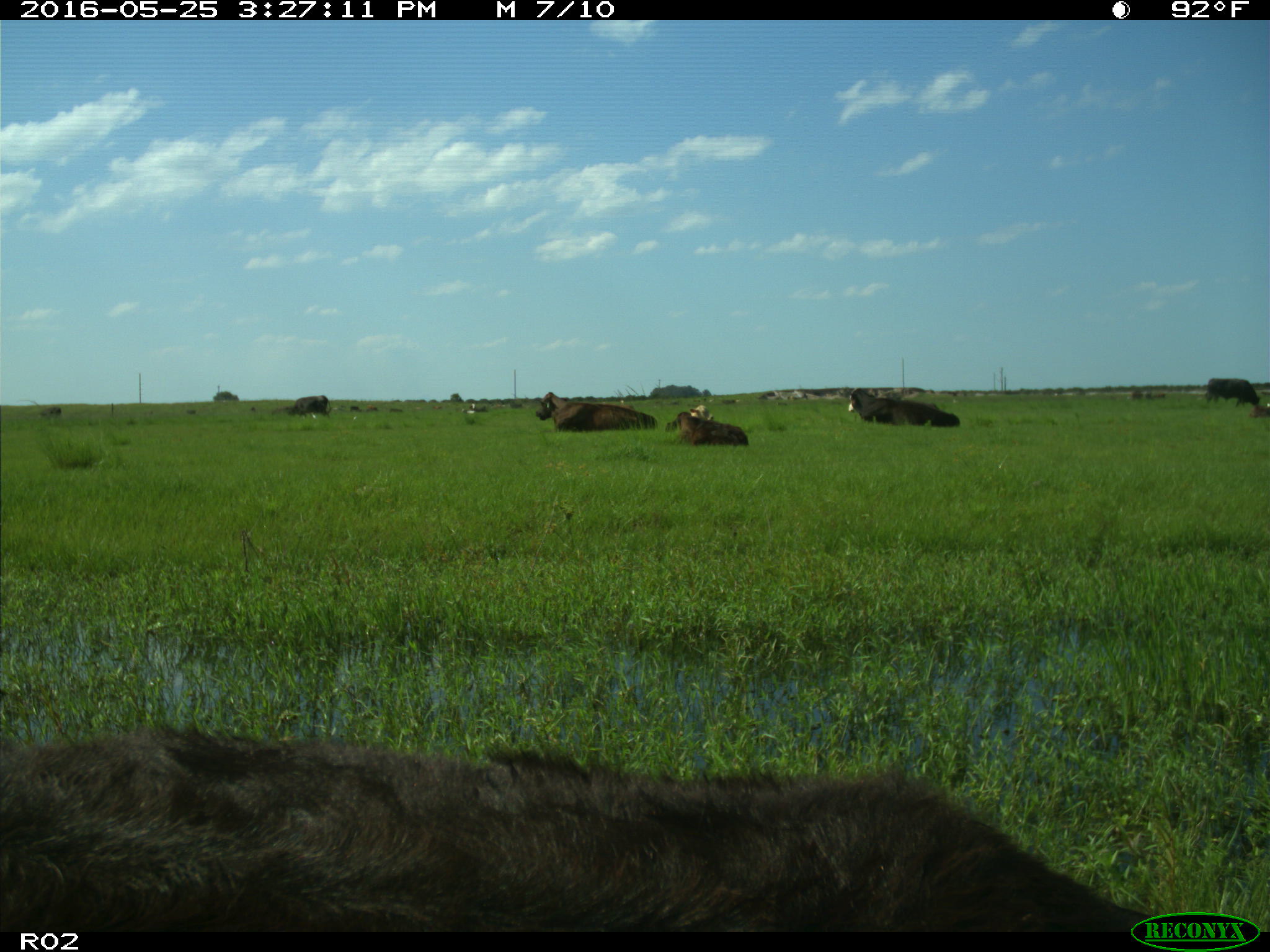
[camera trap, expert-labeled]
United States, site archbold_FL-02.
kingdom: Animalia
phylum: Chordata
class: Mammalia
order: Artiodactyla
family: Bovidae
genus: Bos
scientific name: Bos taurus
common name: domestic cow